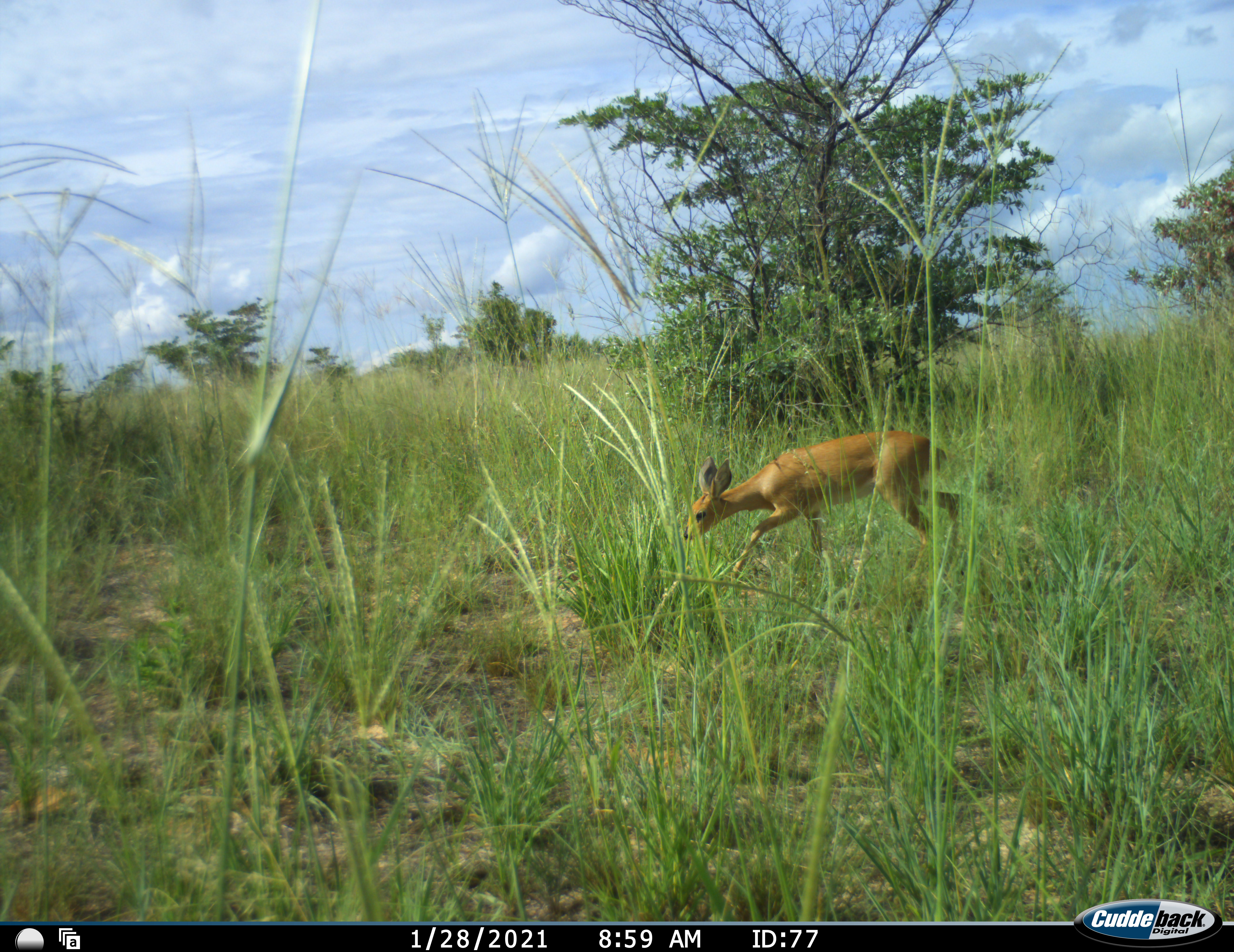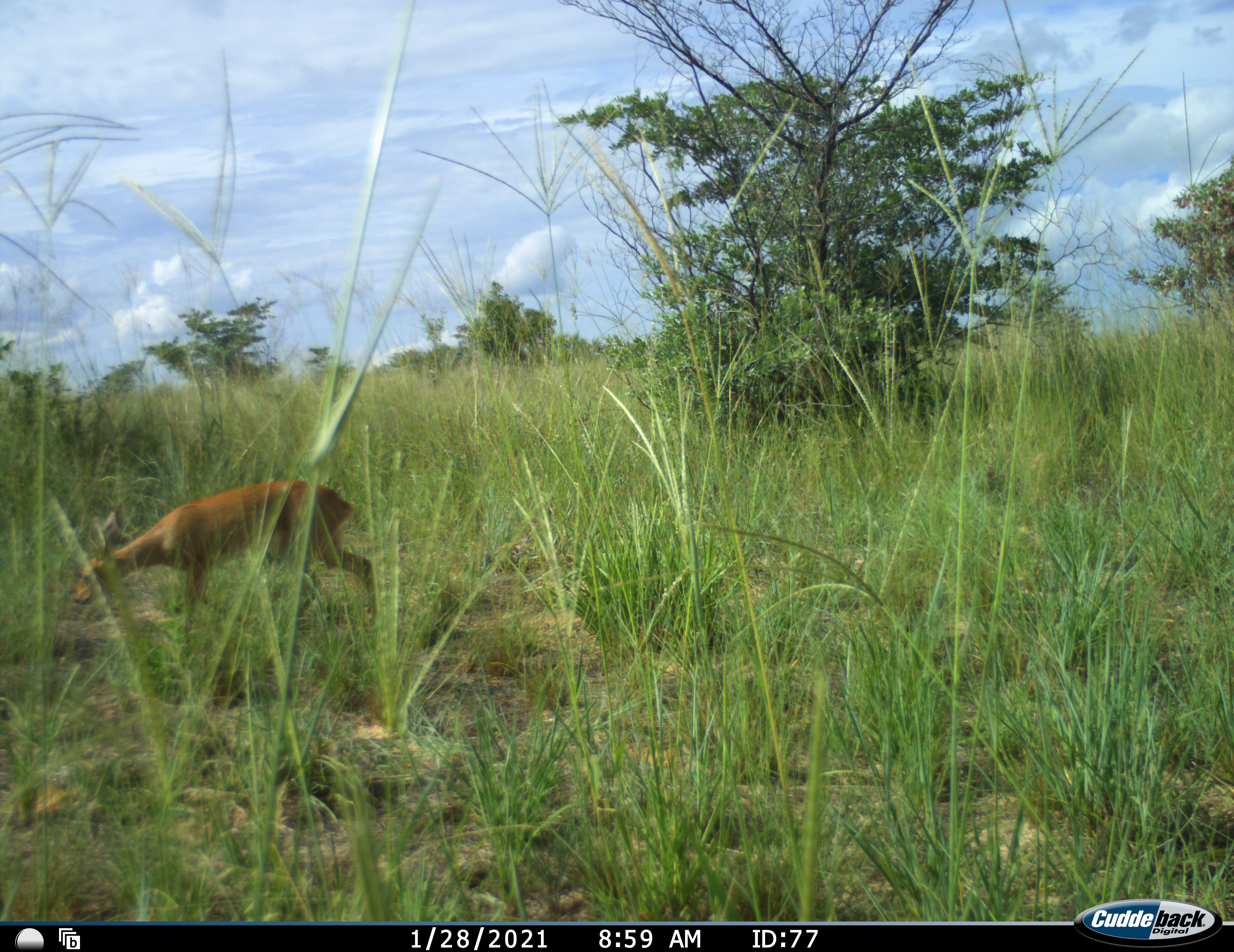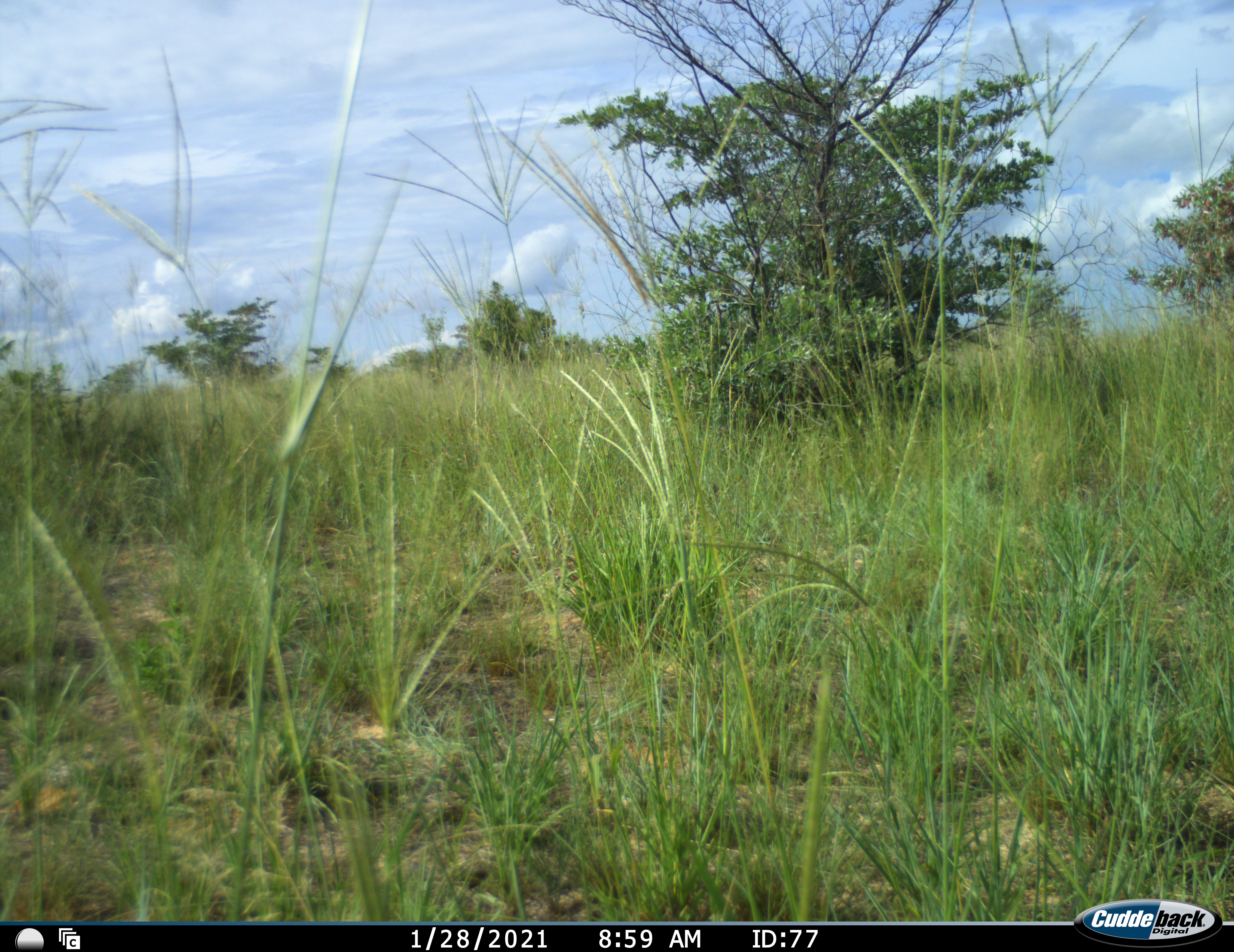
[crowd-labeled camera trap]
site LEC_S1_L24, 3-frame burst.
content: unidentified animal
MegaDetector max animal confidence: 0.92